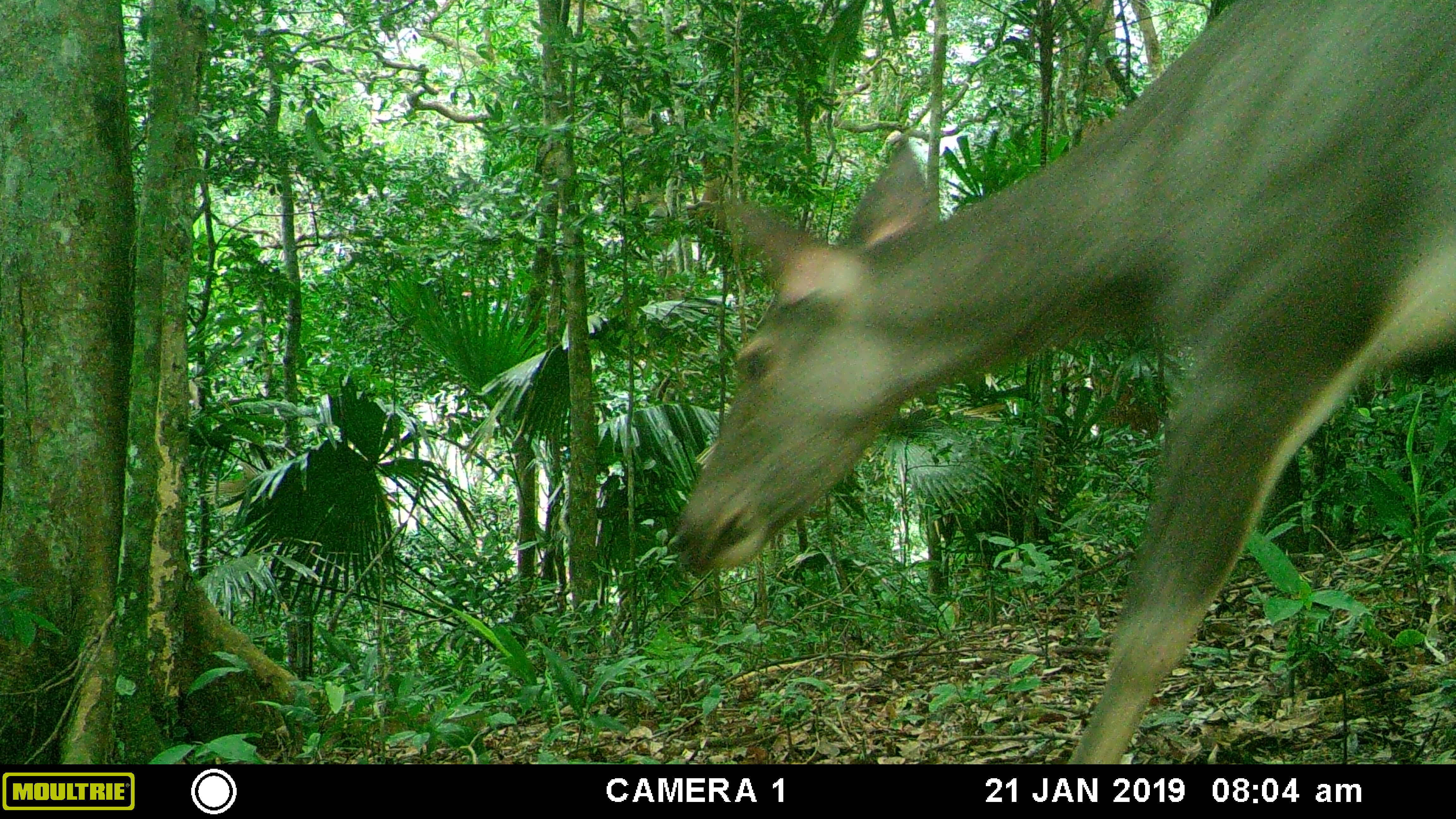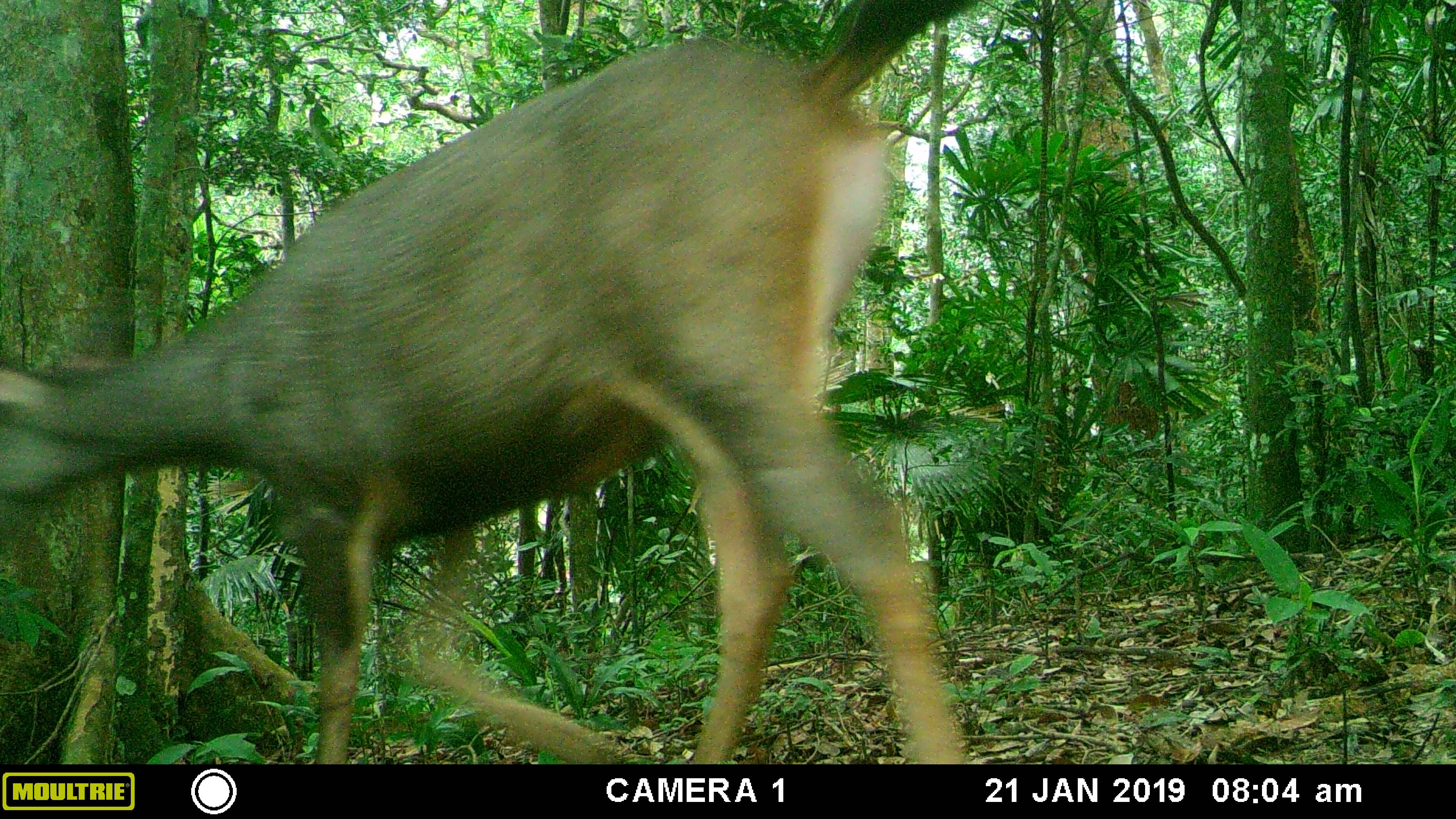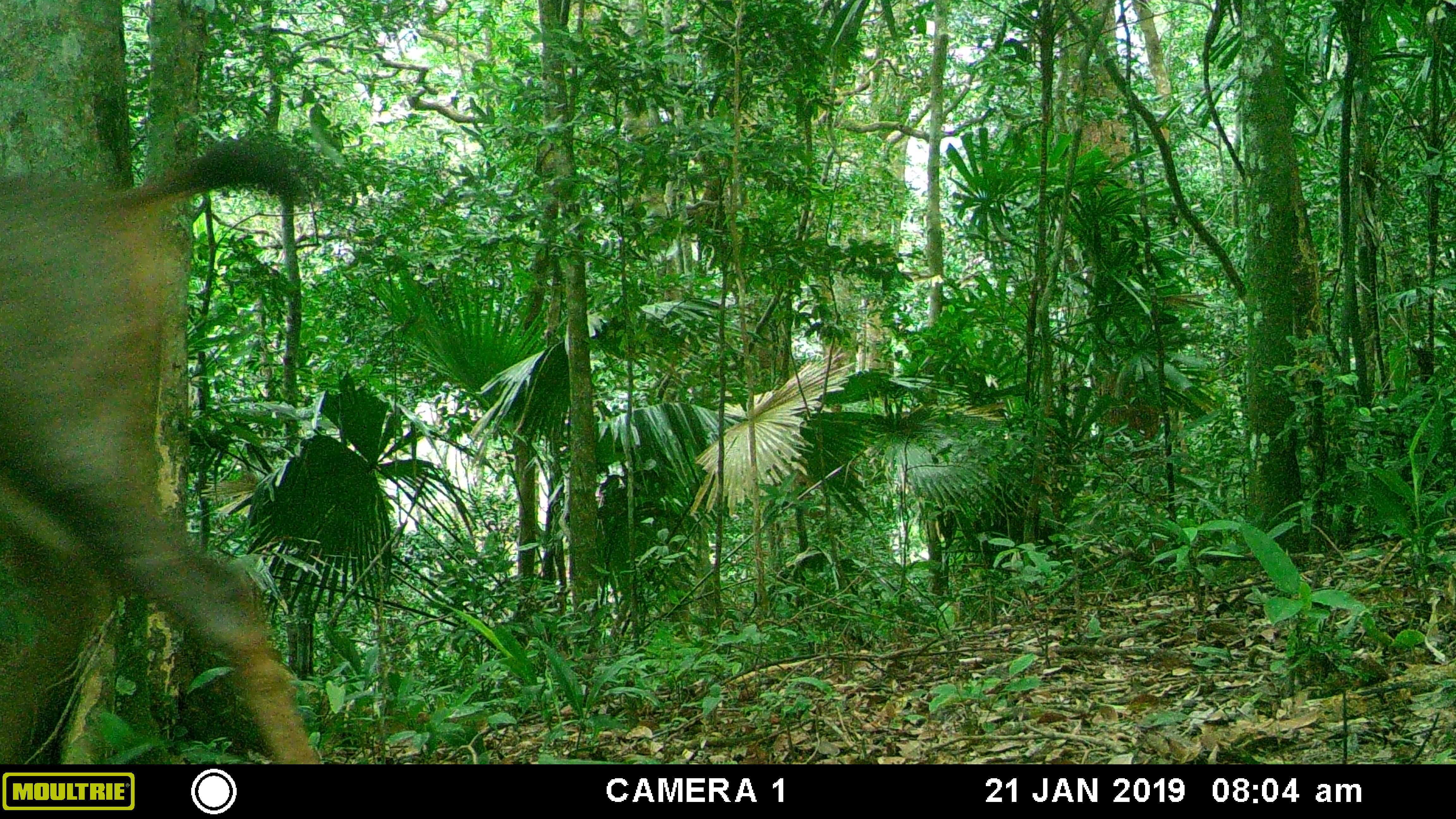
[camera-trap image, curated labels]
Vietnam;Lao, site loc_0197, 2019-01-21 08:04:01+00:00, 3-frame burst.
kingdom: Animalia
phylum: Chordata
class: Mammalia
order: Artiodactyla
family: Cervidae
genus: Rusa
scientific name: Rusa unicolor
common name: sambar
Sambar (Rusa unicolor). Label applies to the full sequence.